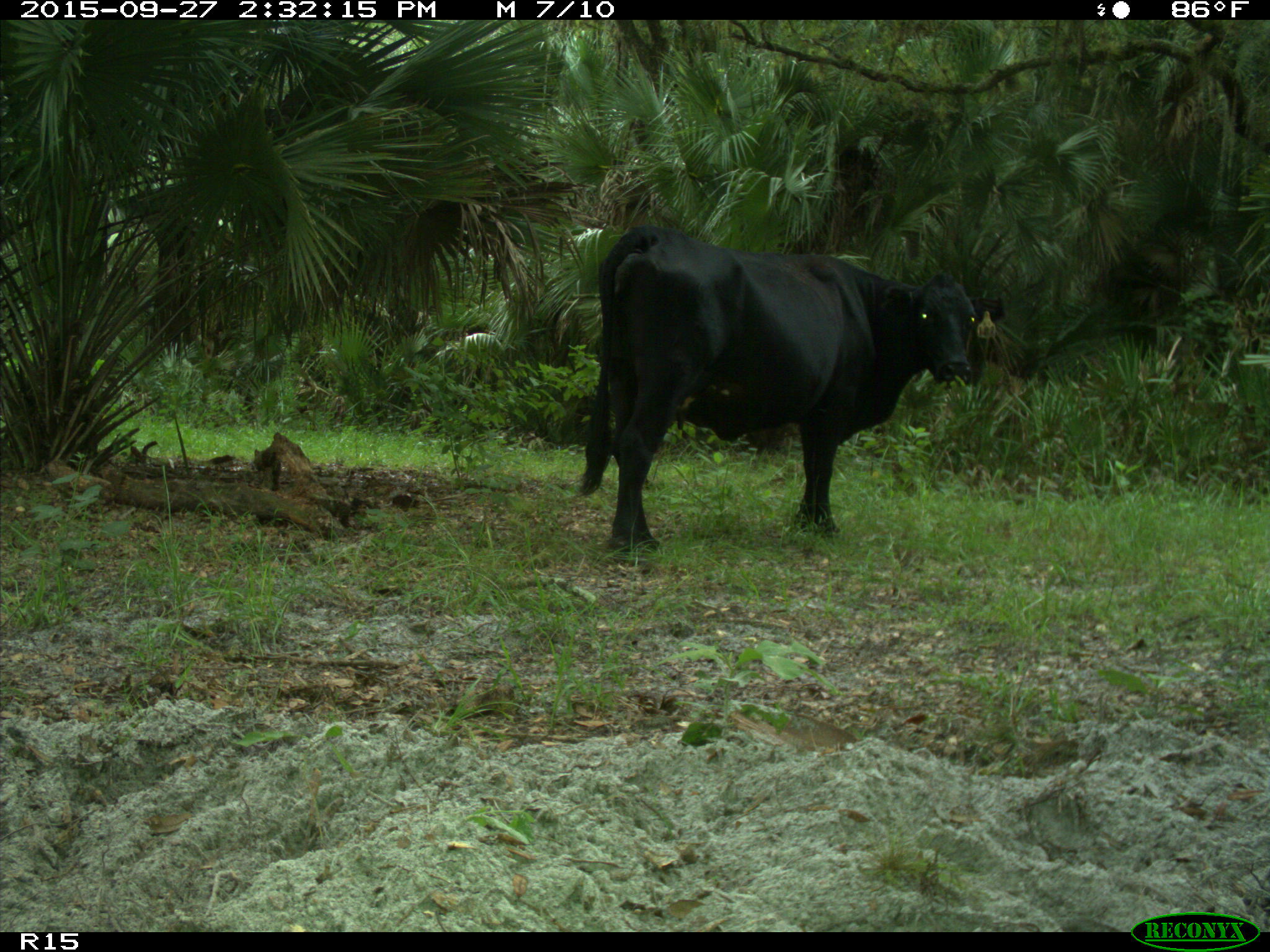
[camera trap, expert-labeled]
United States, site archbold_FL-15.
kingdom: Animalia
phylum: Chordata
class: Mammalia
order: Artiodactyla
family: Bovidae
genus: Bos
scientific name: Bos taurus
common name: domestic cow